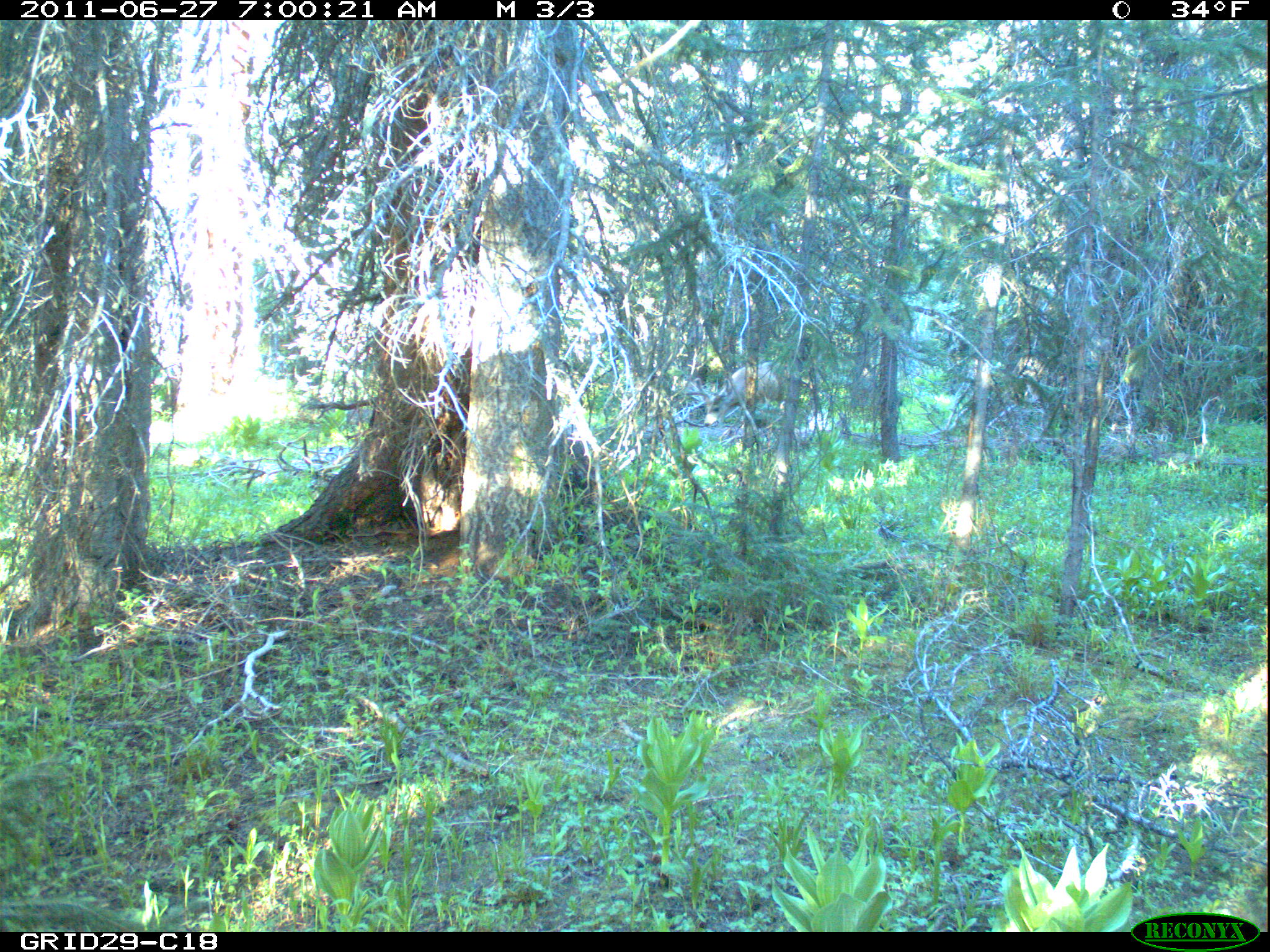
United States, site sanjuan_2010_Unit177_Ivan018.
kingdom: Animalia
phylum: Chordata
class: Mammalia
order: Artiodactyla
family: Cervidae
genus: Cervus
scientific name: Cervus elaphus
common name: red deer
Cervus elaphus (red deer).